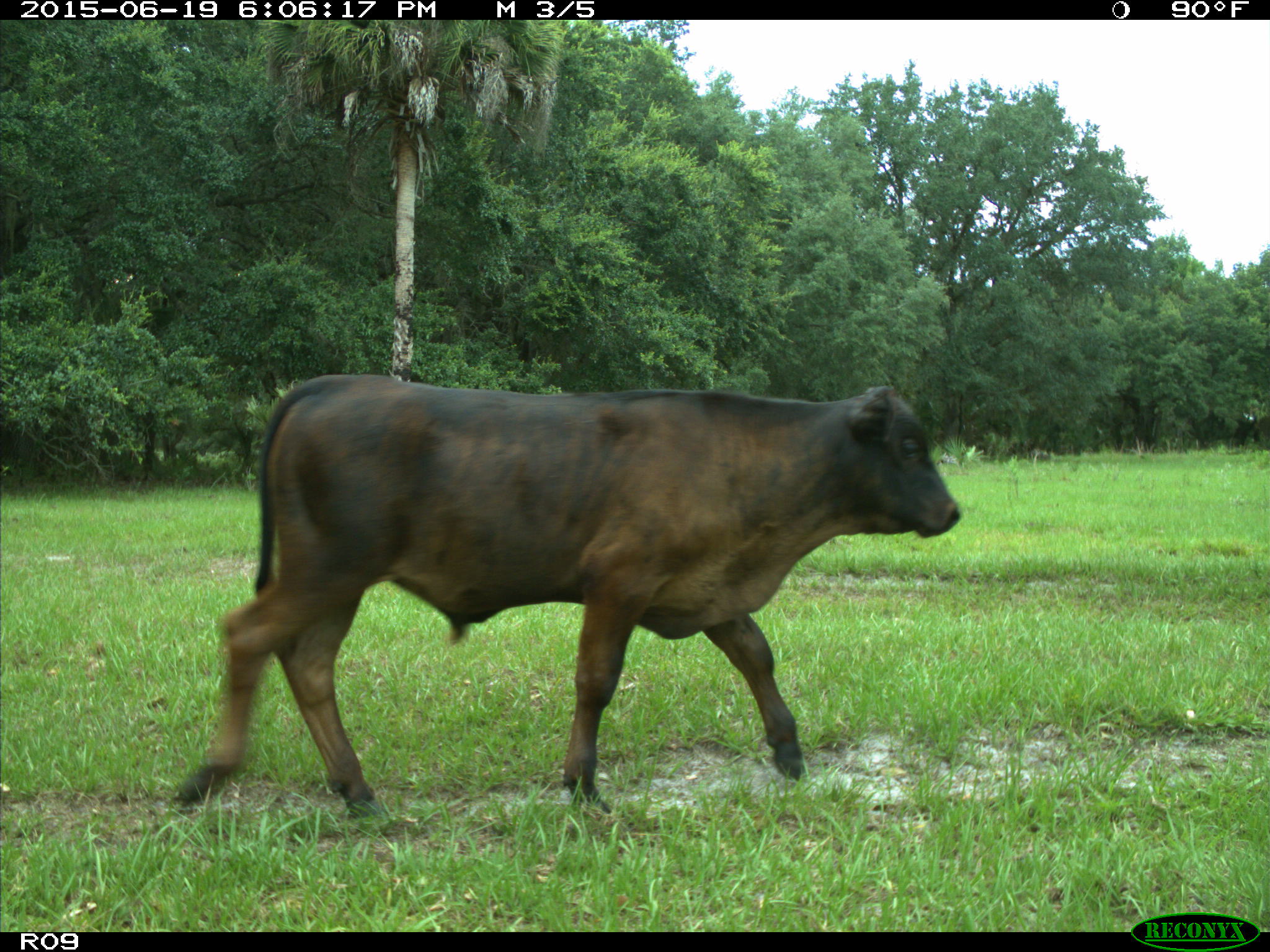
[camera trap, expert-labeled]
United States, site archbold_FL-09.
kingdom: Animalia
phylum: Chordata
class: Mammalia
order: Artiodactyla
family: Bovidae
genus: Bos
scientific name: Bos taurus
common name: domestic cow